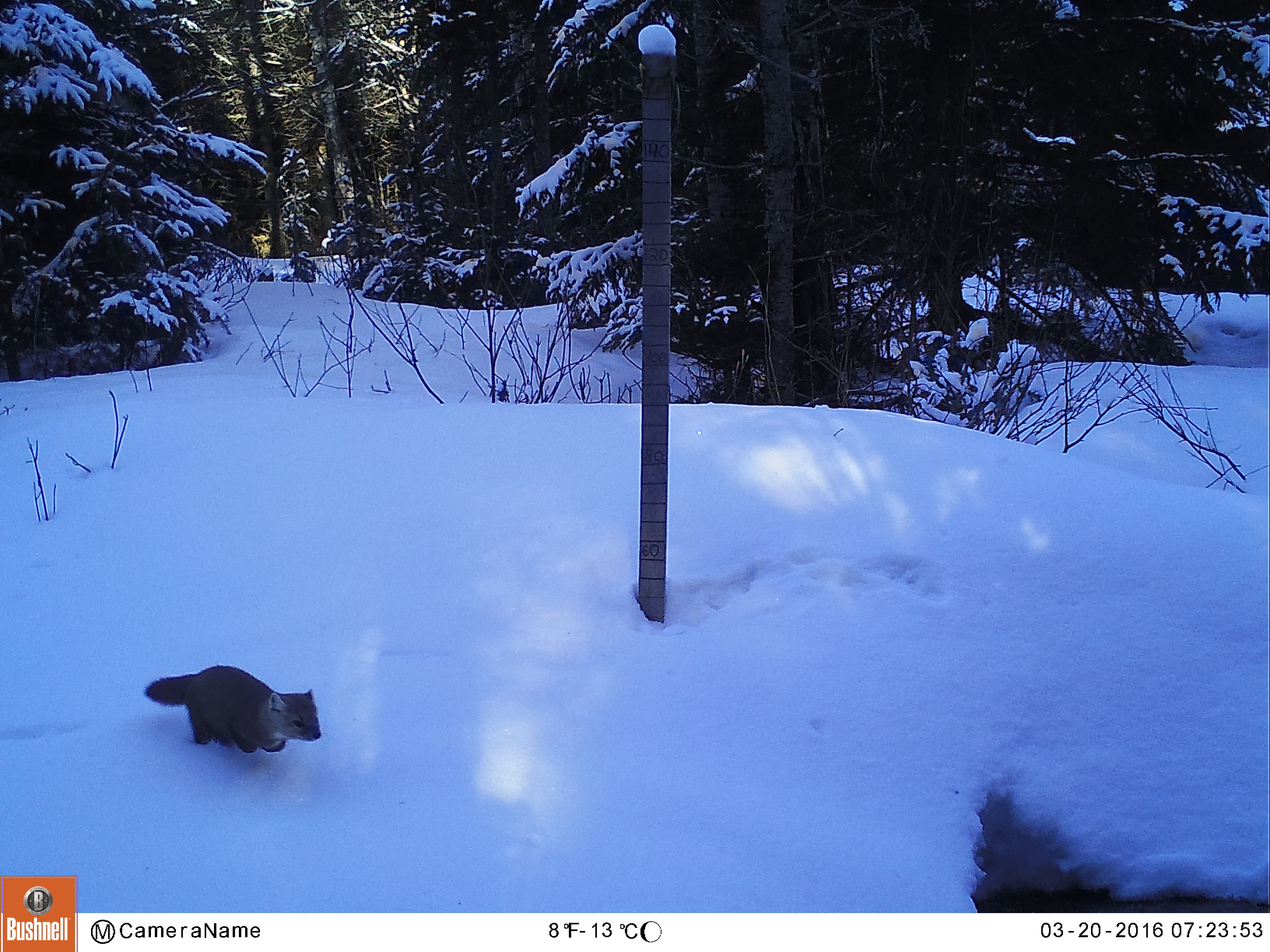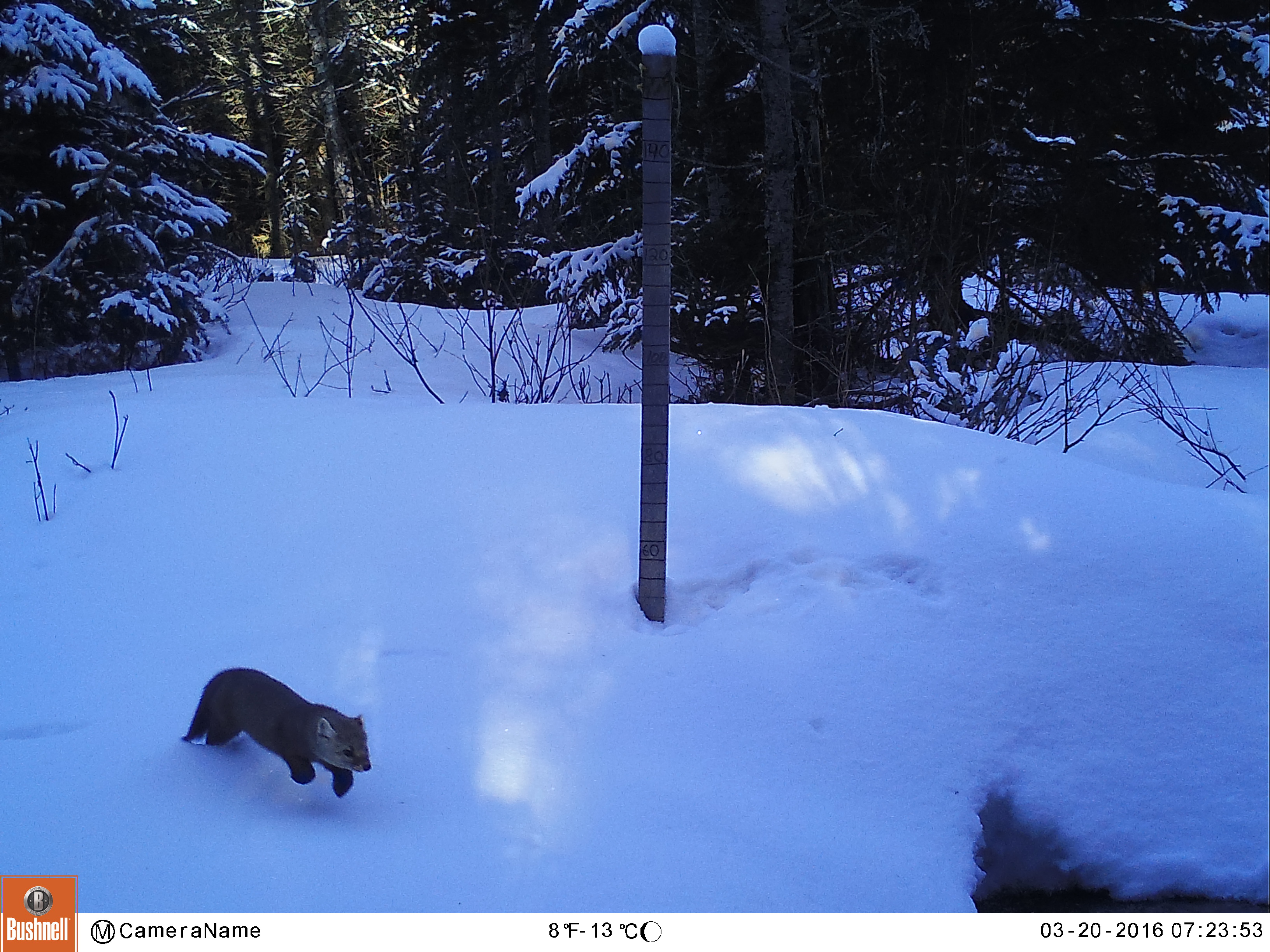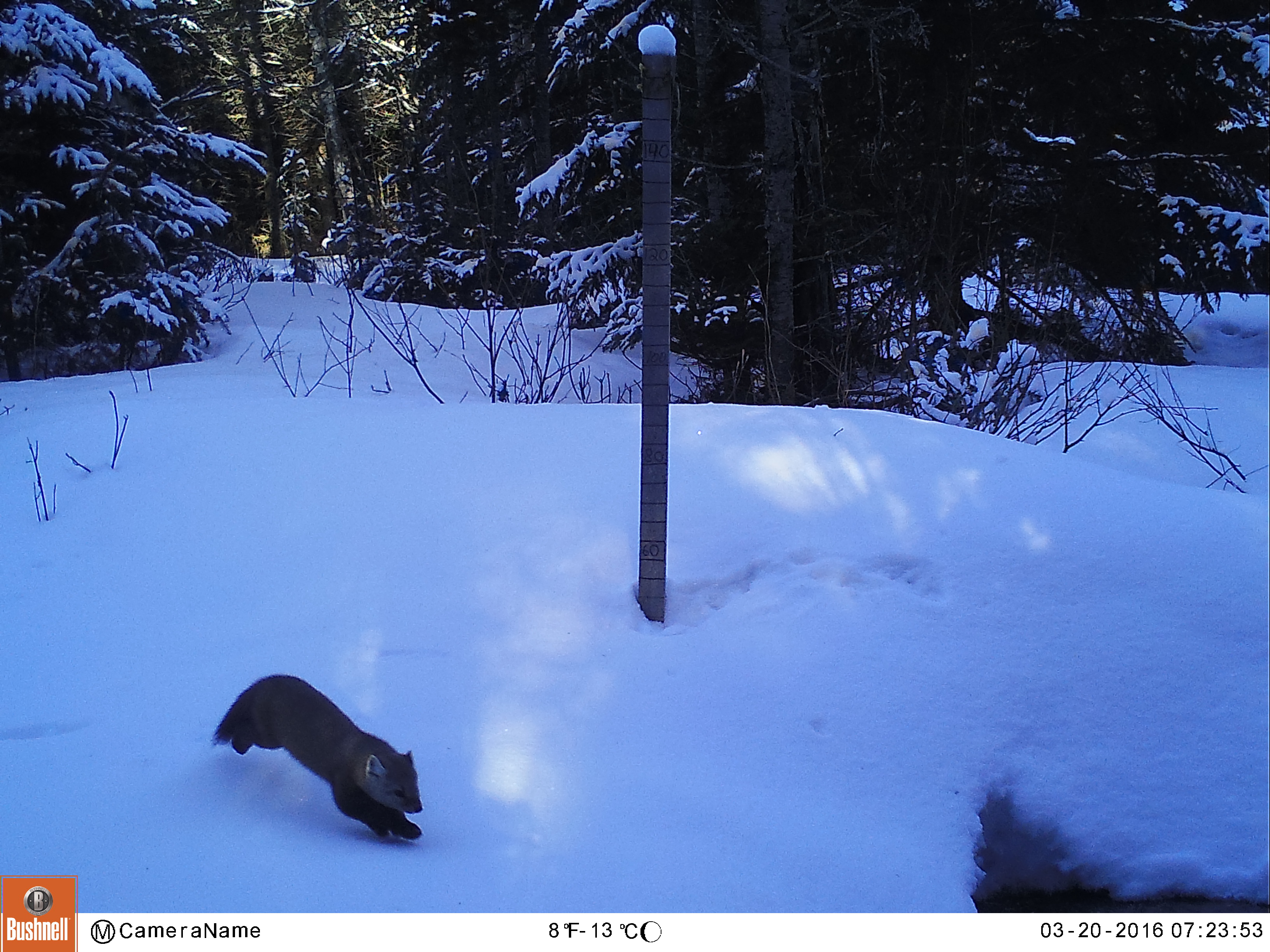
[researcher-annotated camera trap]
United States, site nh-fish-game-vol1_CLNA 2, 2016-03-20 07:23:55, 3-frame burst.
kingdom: Animalia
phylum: Chordata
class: Mammalia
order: Carnivora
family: Mustelidae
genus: Martes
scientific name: Martes americana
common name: american marten